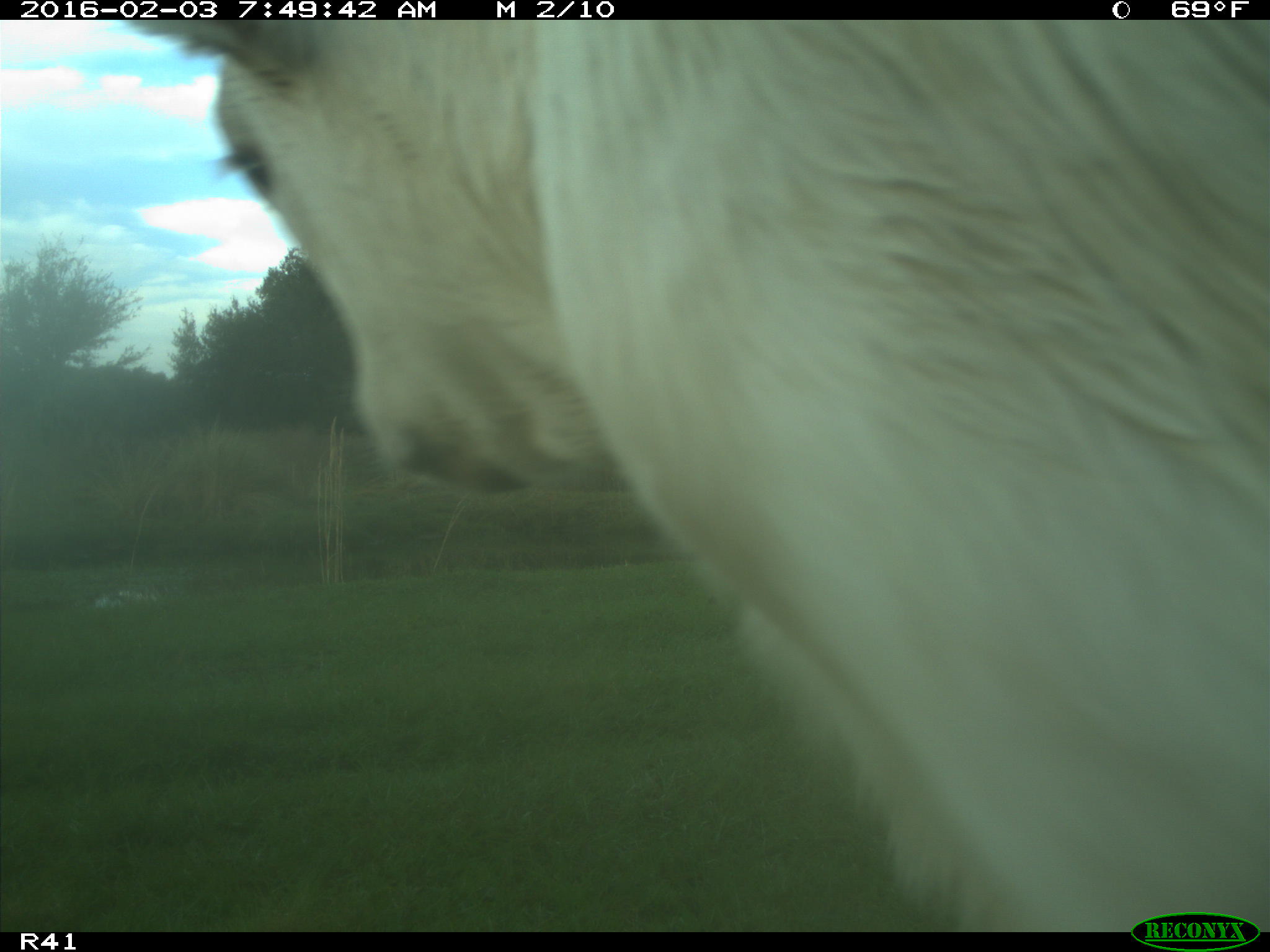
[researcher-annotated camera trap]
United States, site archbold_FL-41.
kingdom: Animalia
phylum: Chordata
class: Mammalia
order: Artiodactyla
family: Bovidae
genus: Bos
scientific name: Bos taurus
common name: domestic cow